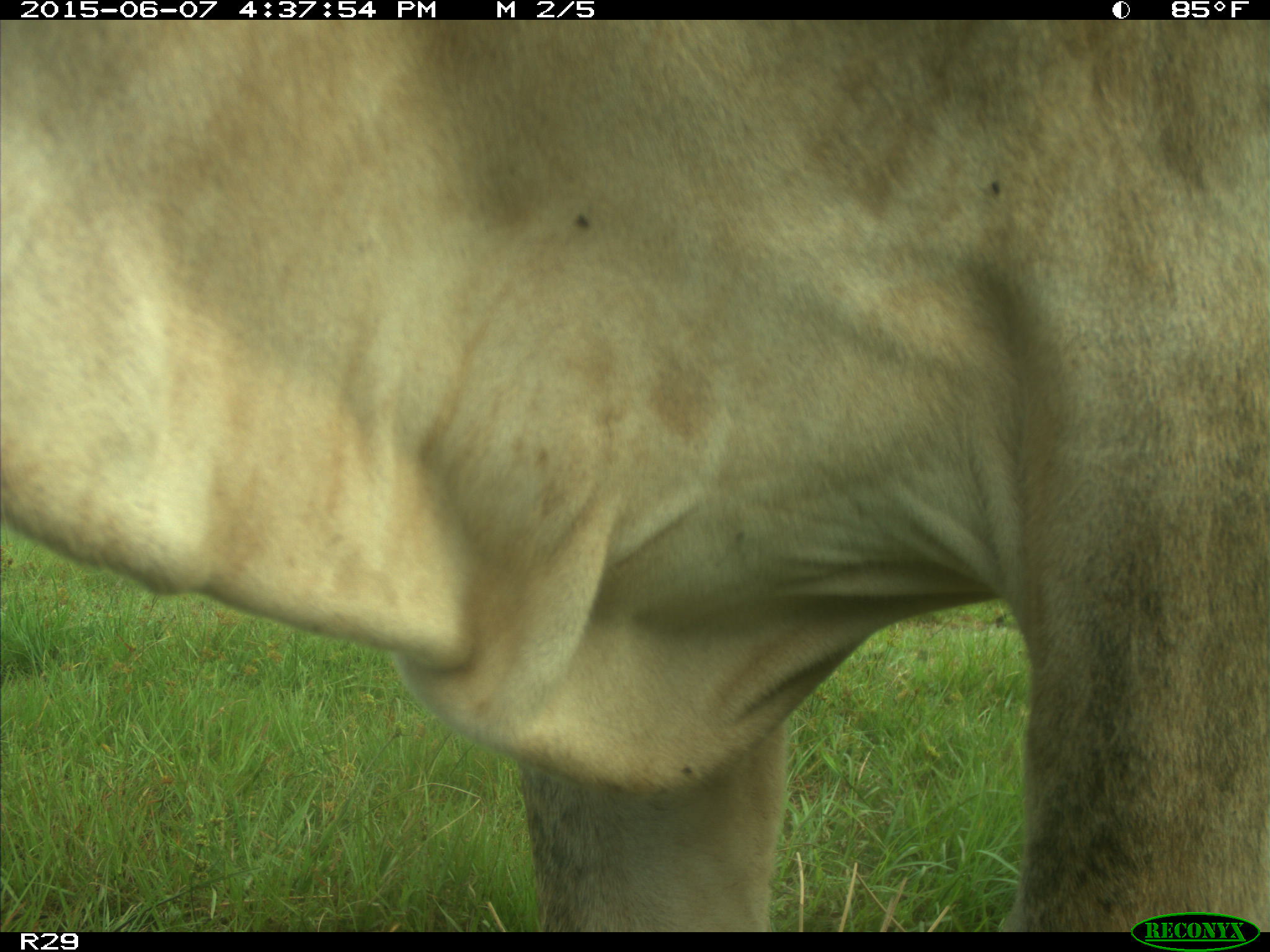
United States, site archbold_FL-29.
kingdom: Animalia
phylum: Chordata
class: Mammalia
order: Artiodactyla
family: Bovidae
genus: Bos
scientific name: Bos taurus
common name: domestic cow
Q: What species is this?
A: Bos taurus (domestic cow).